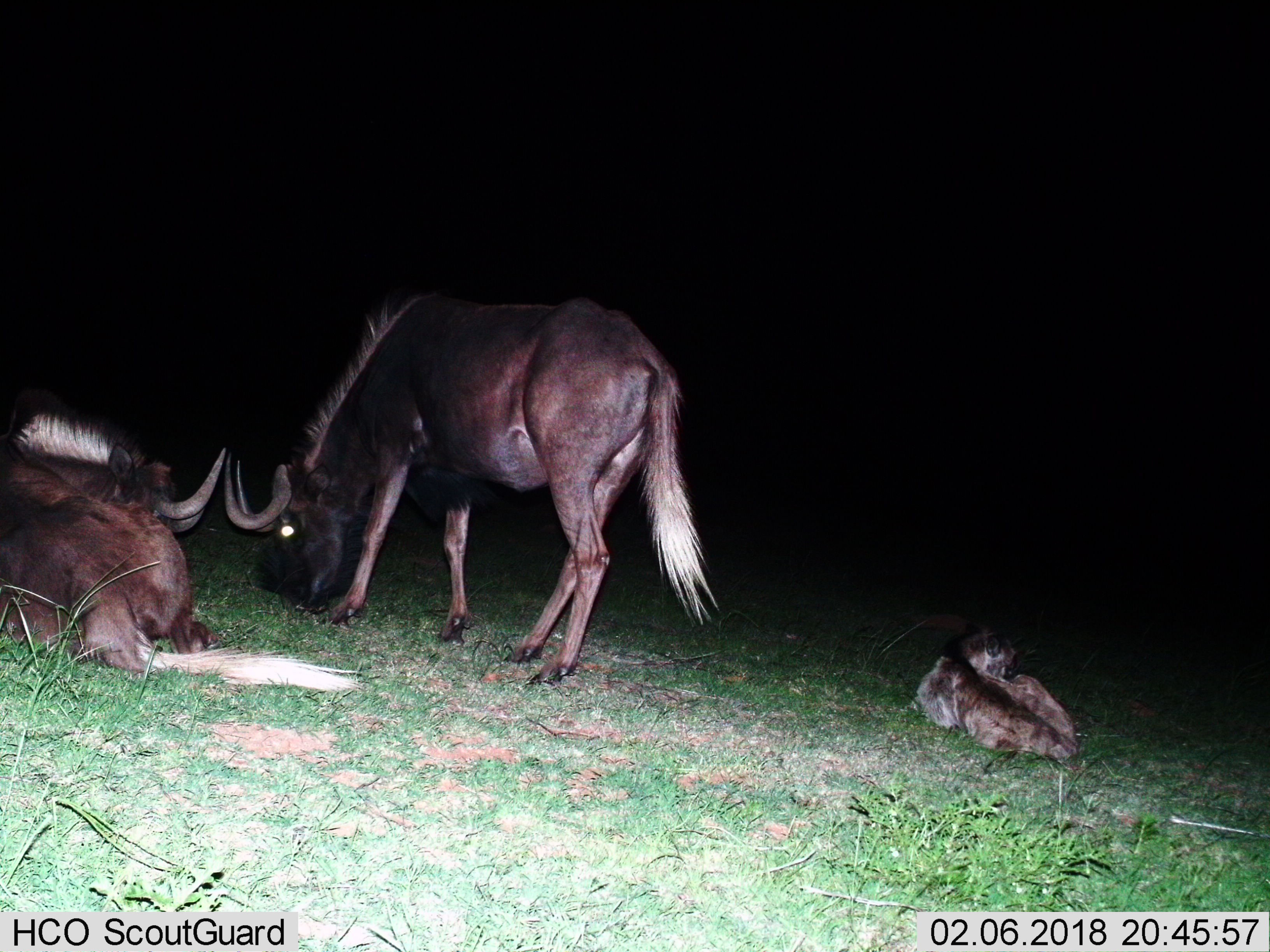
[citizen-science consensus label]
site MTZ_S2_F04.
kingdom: Animalia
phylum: Chordata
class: Mammalia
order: Artiodactyla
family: Bovidae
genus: Connochaetes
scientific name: Connochaetes gnou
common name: black wildebeest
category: wildebeestblack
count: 3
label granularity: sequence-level